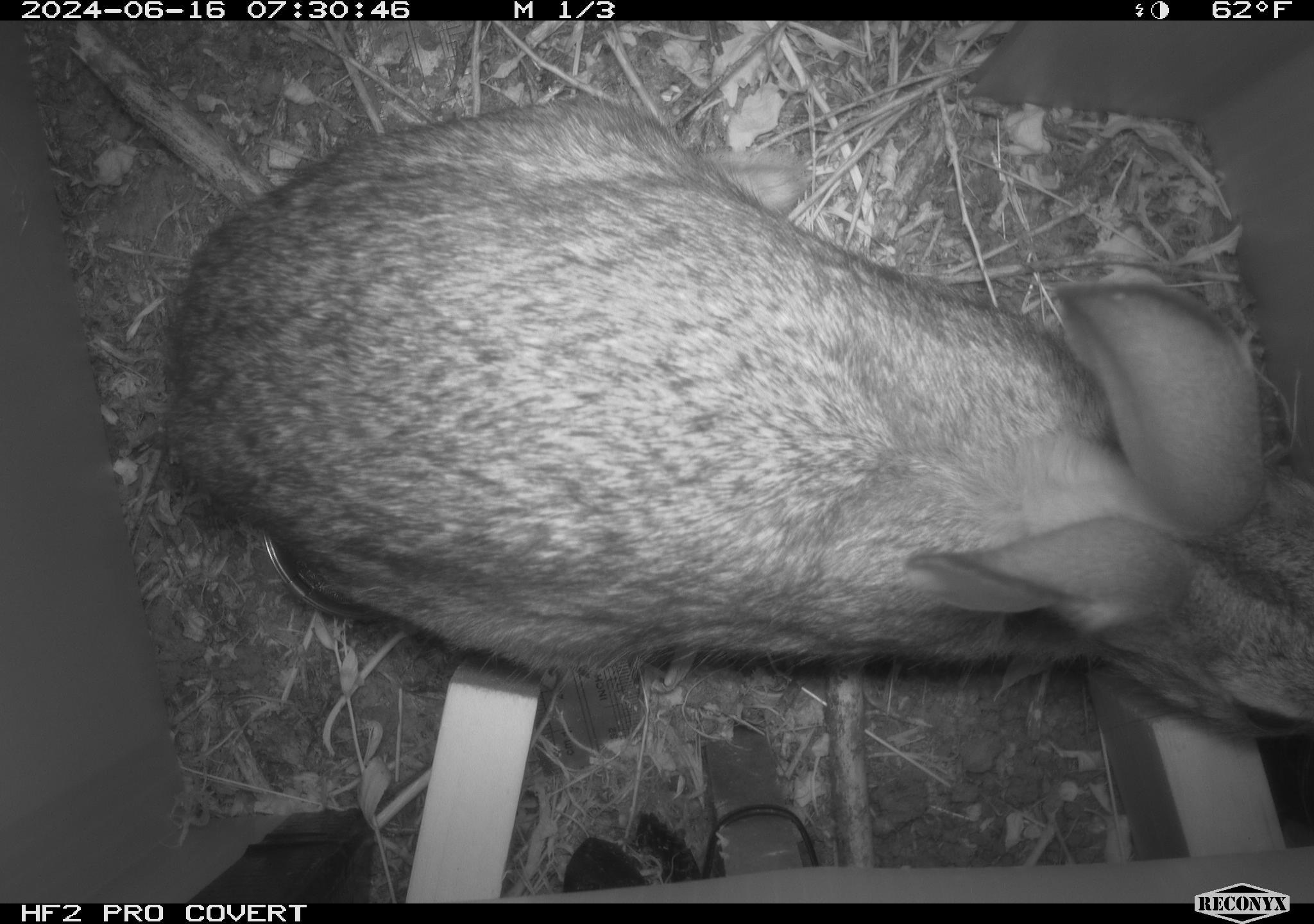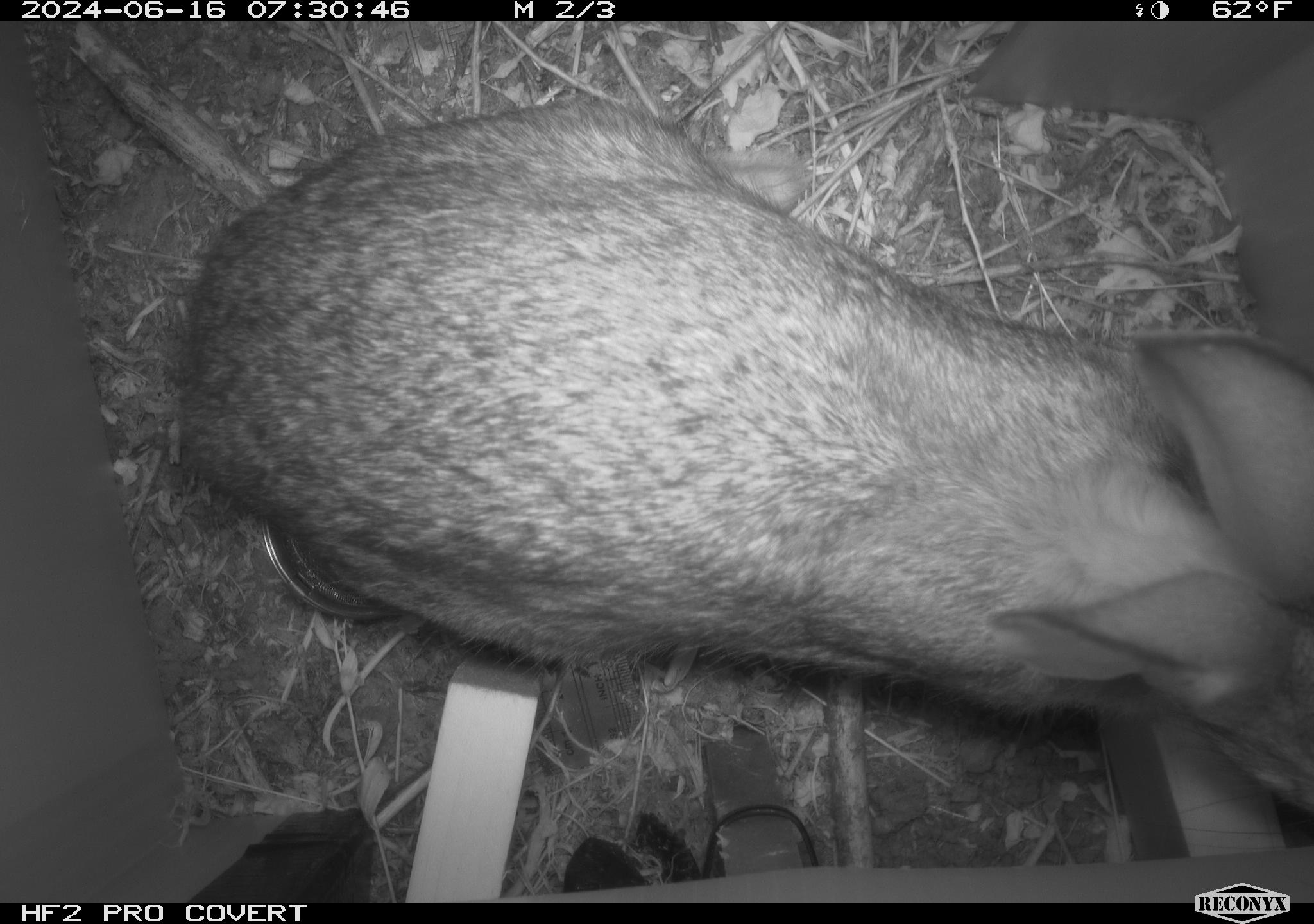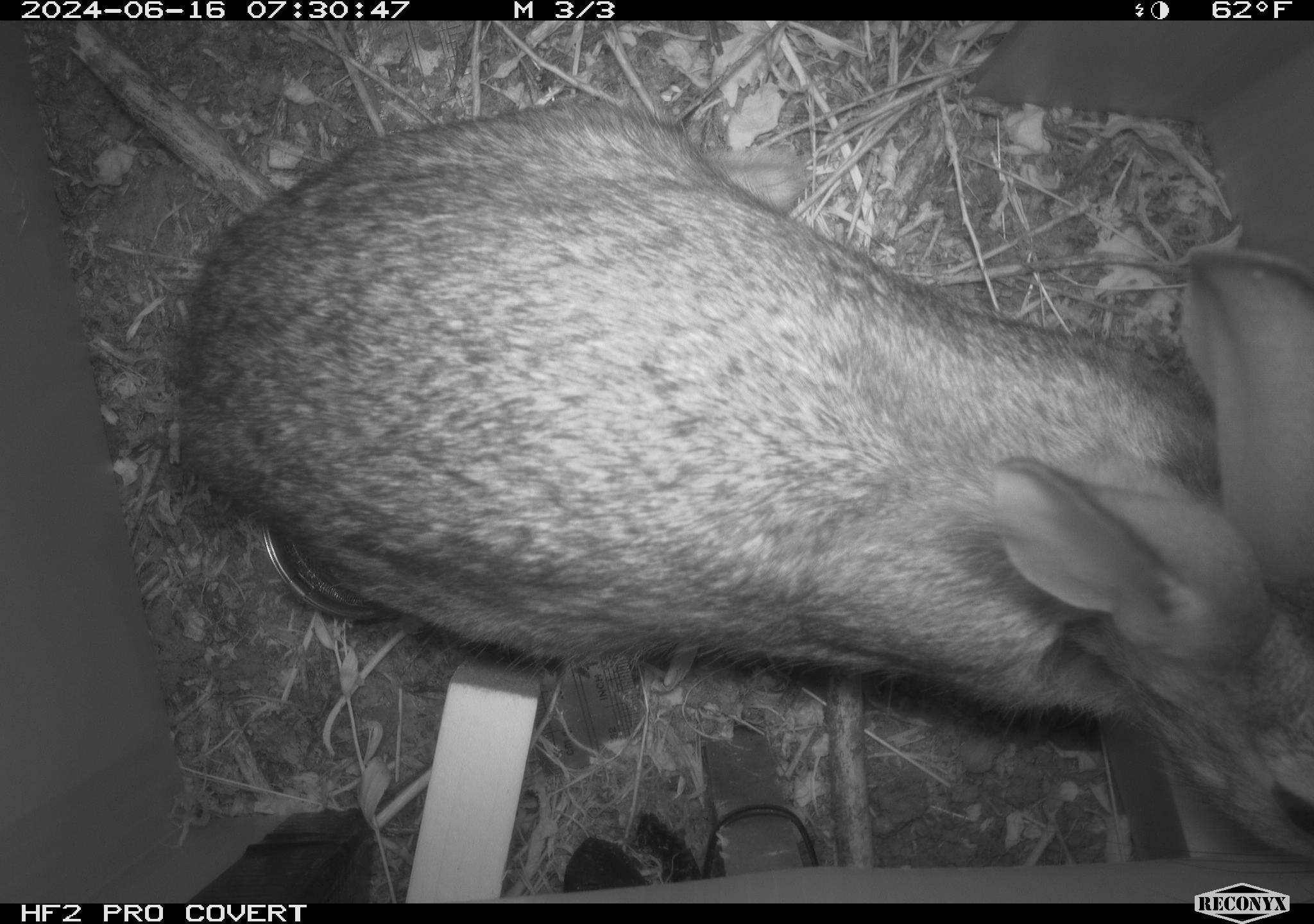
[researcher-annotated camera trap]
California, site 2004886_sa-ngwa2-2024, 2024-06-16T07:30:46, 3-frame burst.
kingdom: Animalia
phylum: Chordata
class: Mammalia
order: Lagomorpha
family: Leporidae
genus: Sylvilagus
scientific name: Sylvilagus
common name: cottontail rabbits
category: sylvilagus species